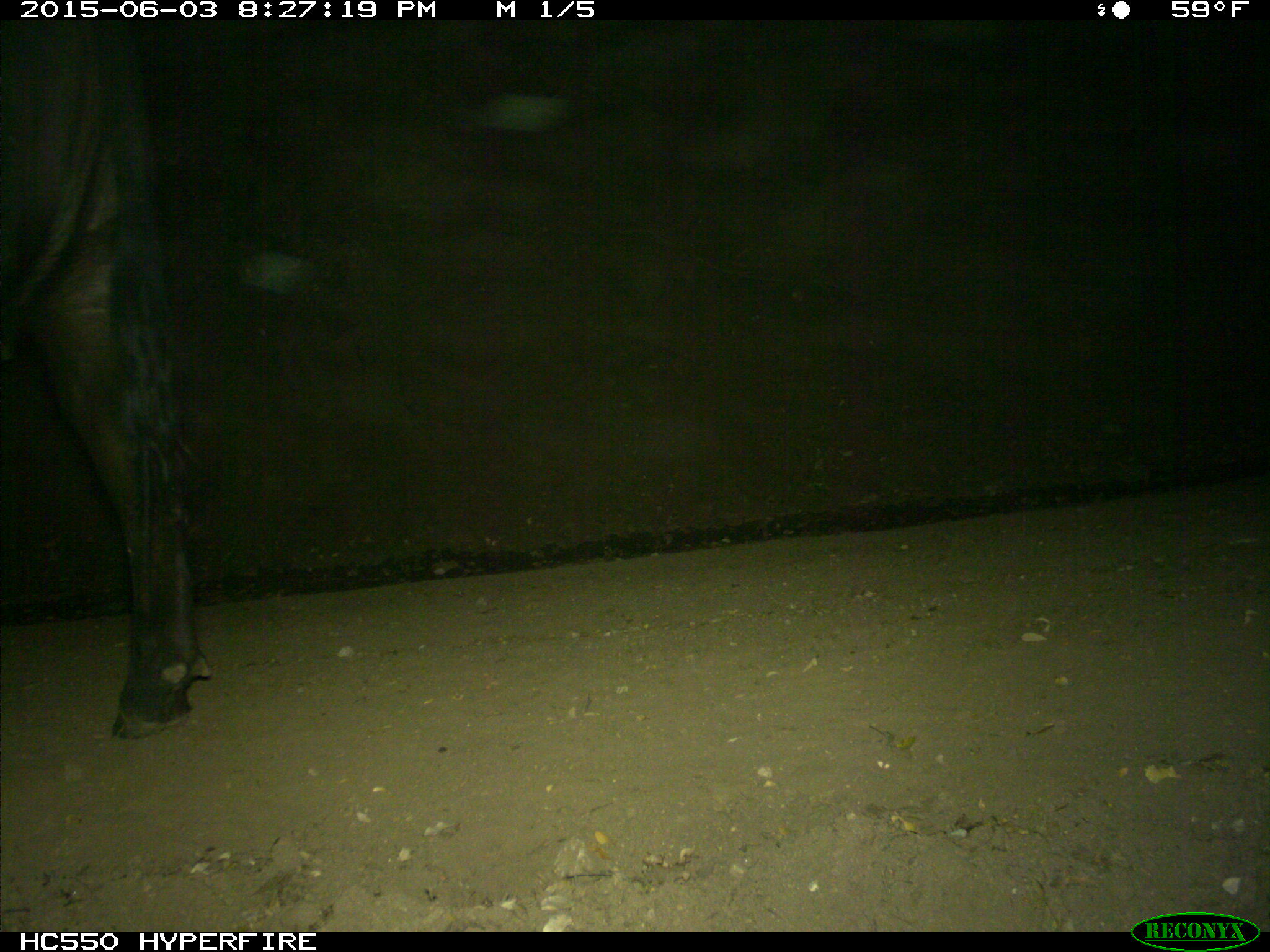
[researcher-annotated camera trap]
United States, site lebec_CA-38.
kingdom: Animalia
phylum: Chordata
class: Mammalia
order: Artiodactyla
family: Bovidae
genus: Bos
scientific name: Bos taurus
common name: domestic cow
Bos taurus (domestic cow).